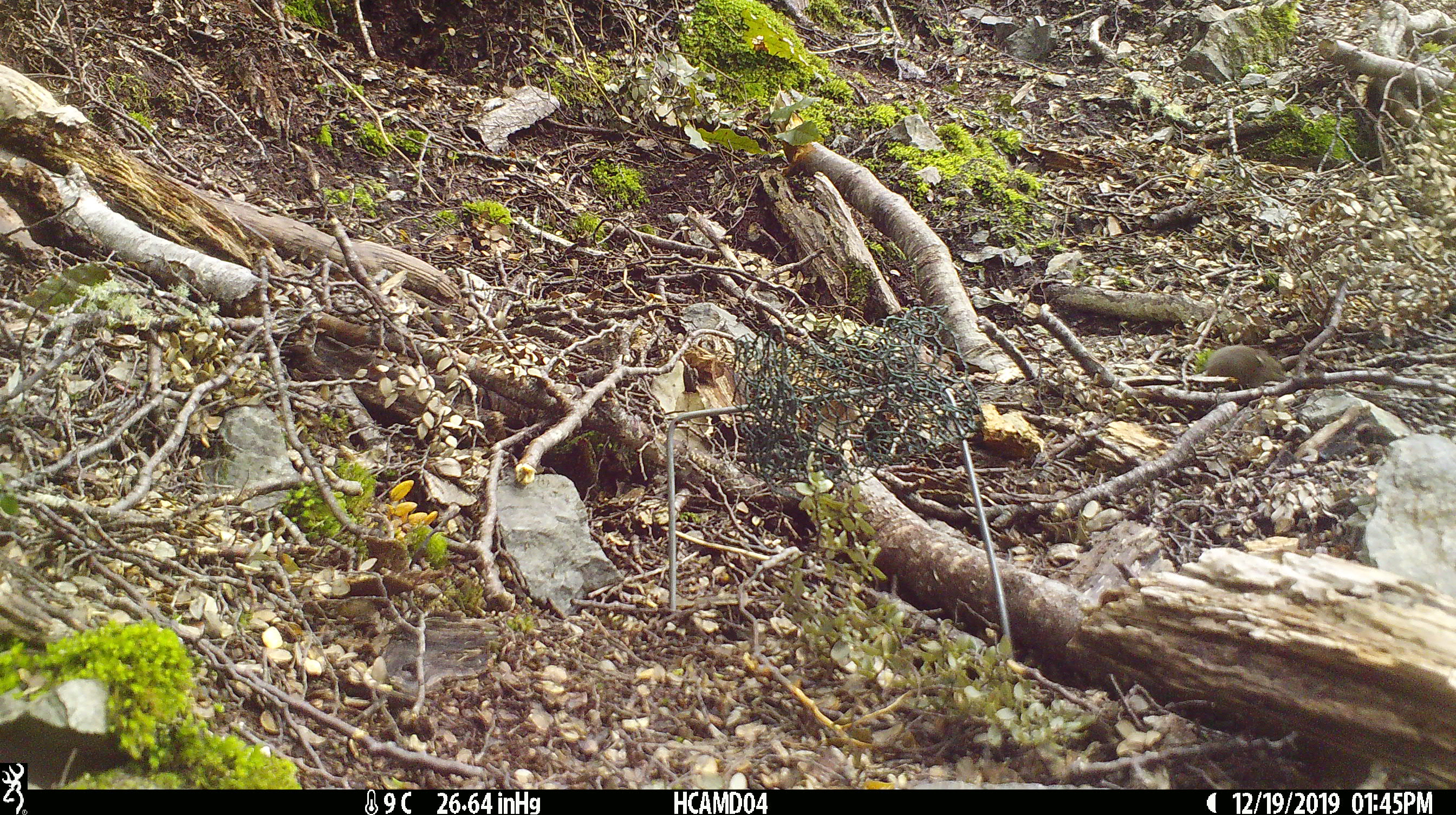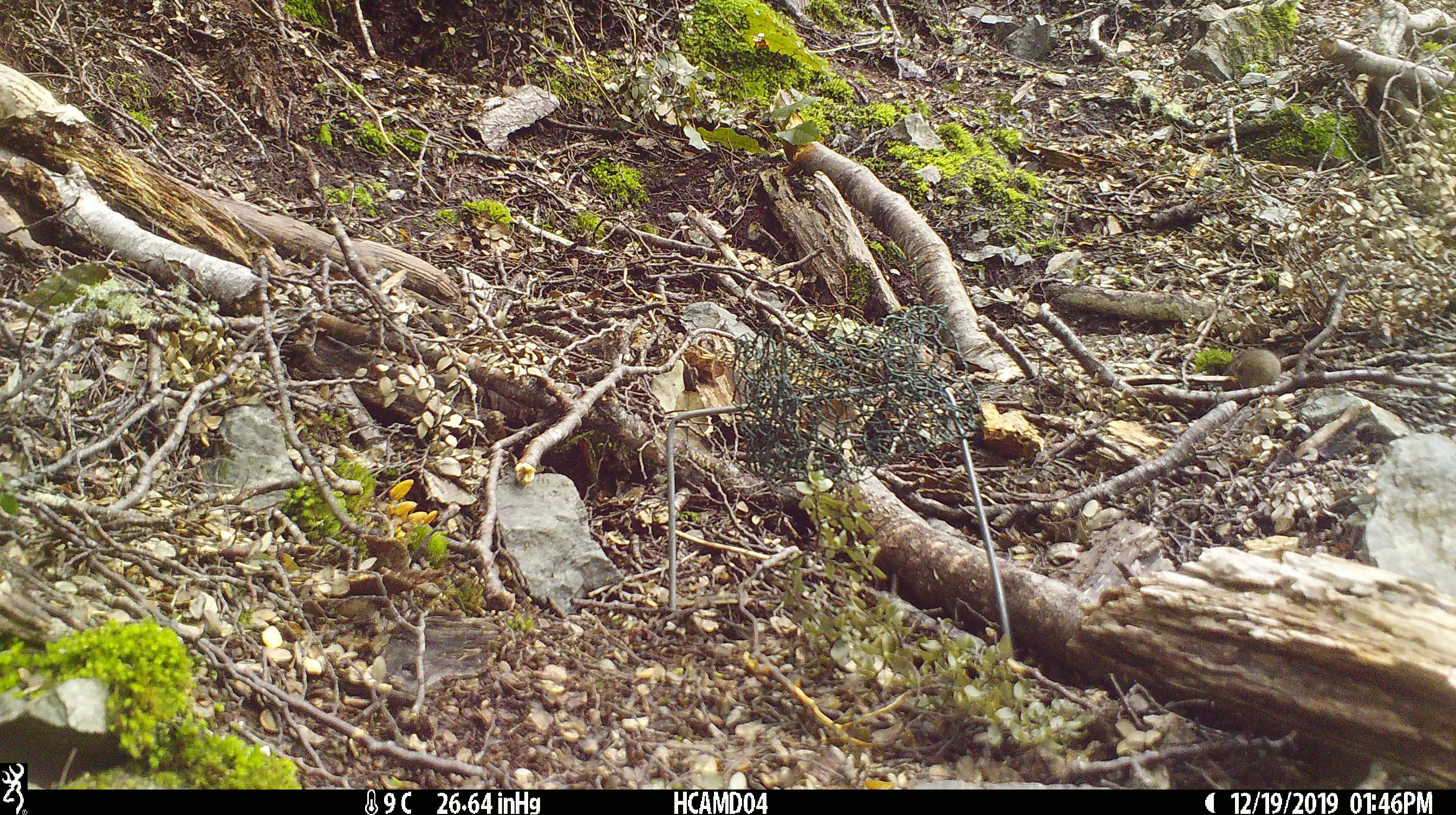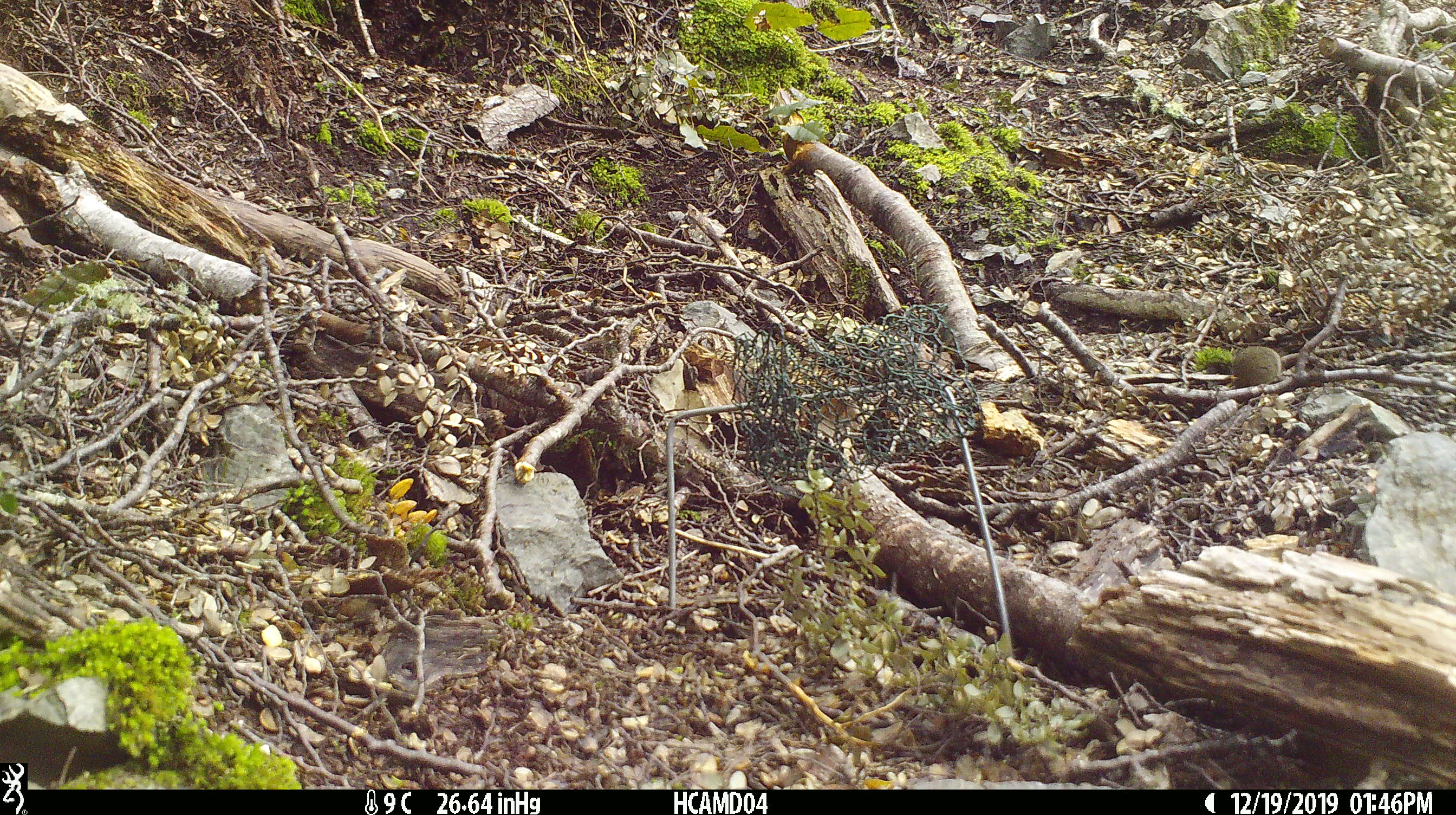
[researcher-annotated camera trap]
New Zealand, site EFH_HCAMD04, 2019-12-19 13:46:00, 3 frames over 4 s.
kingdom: Animalia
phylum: Chordata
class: Mammalia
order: Rodentia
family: Muridae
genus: Mus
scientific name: Mus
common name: mouse